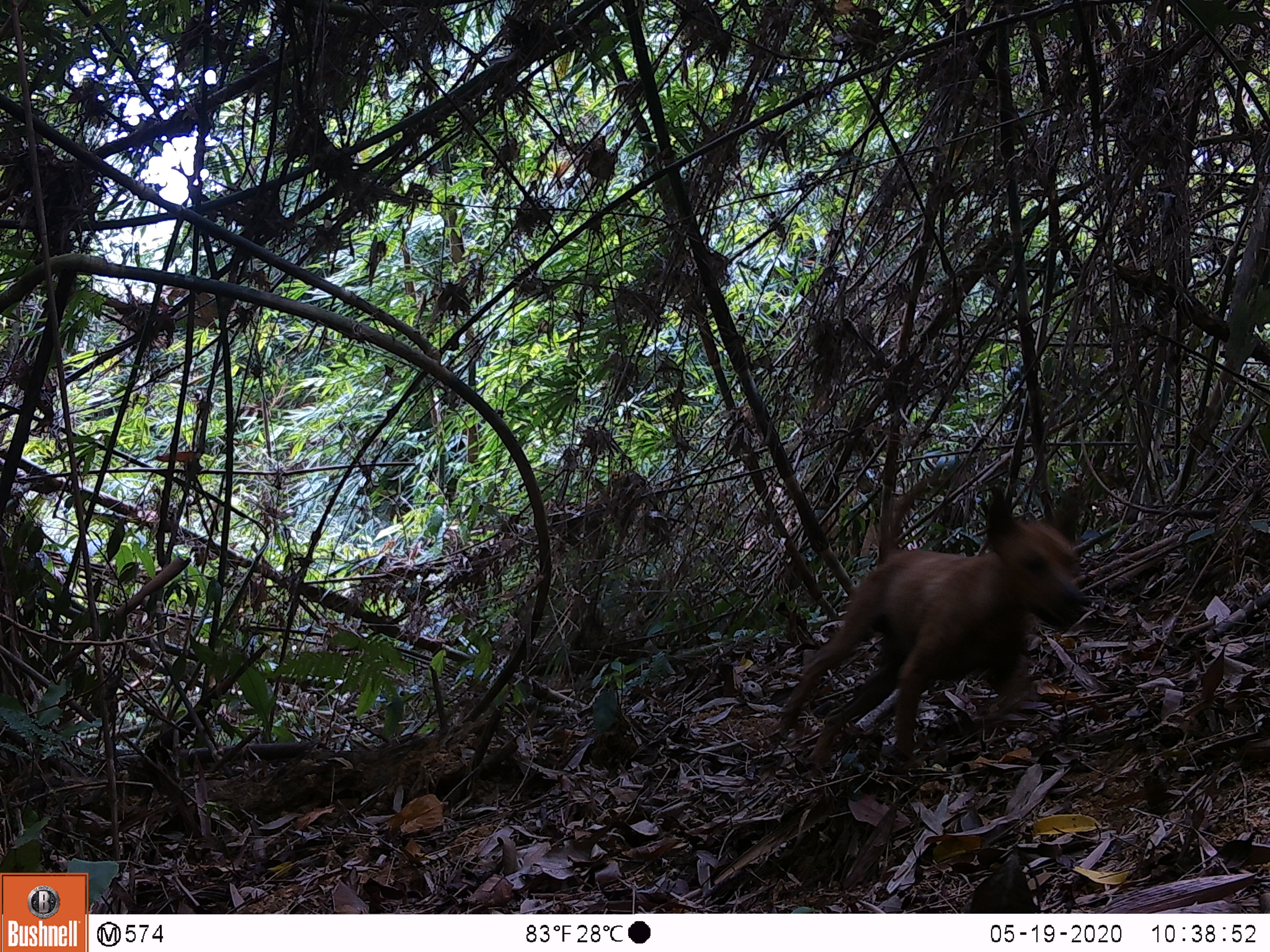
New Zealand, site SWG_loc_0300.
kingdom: Animalia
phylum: Chordata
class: Mammalia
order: Carnivora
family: Canidae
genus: Canis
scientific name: Canis familiaris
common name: domestic dog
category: dog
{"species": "dog (domestic dog) (Canis familiaris)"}